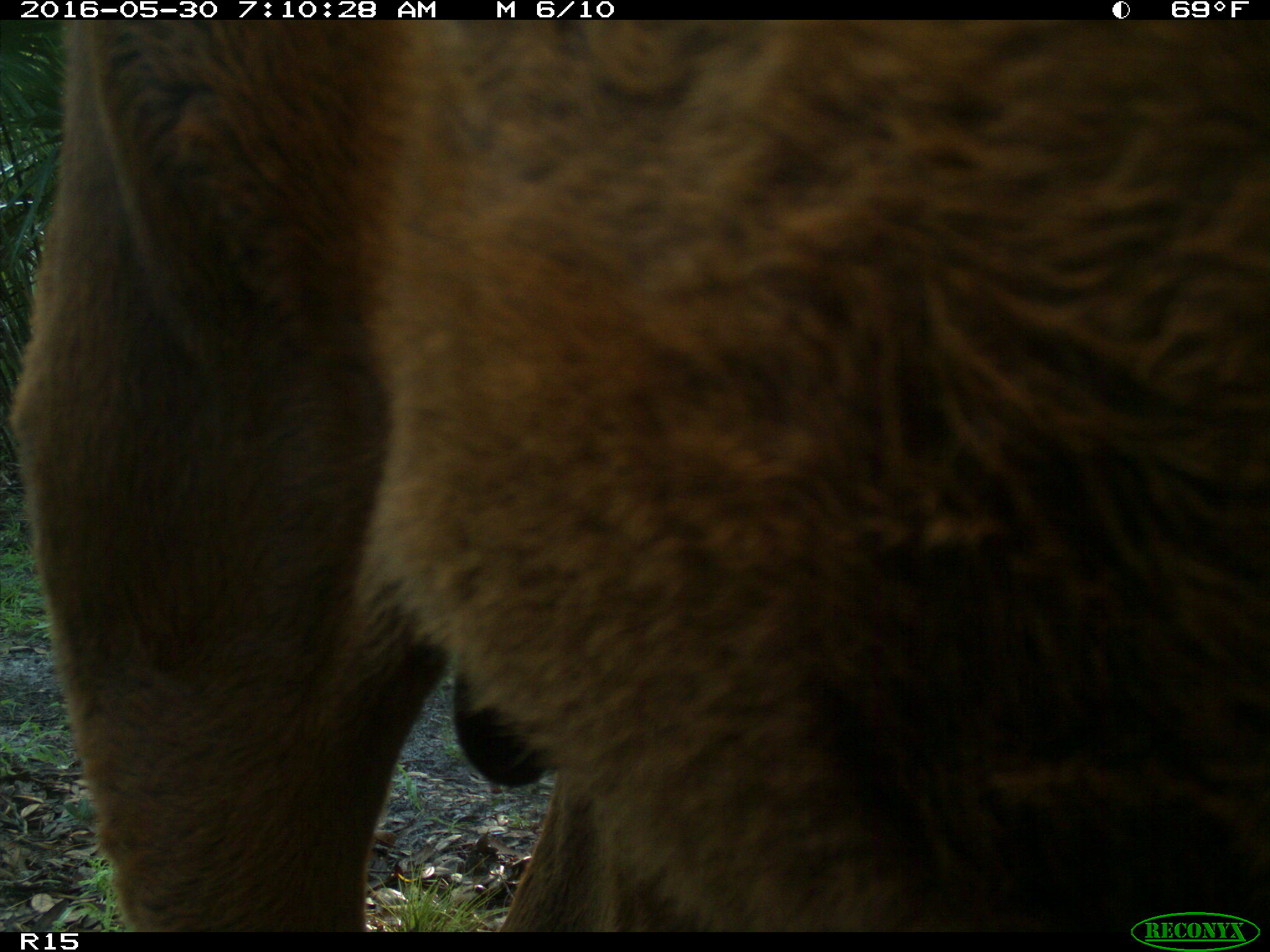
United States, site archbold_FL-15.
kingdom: Animalia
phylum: Chordata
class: Mammalia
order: Artiodactyla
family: Bovidae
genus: Bos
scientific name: Bos taurus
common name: domestic cow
Bos taurus (domestic cow).